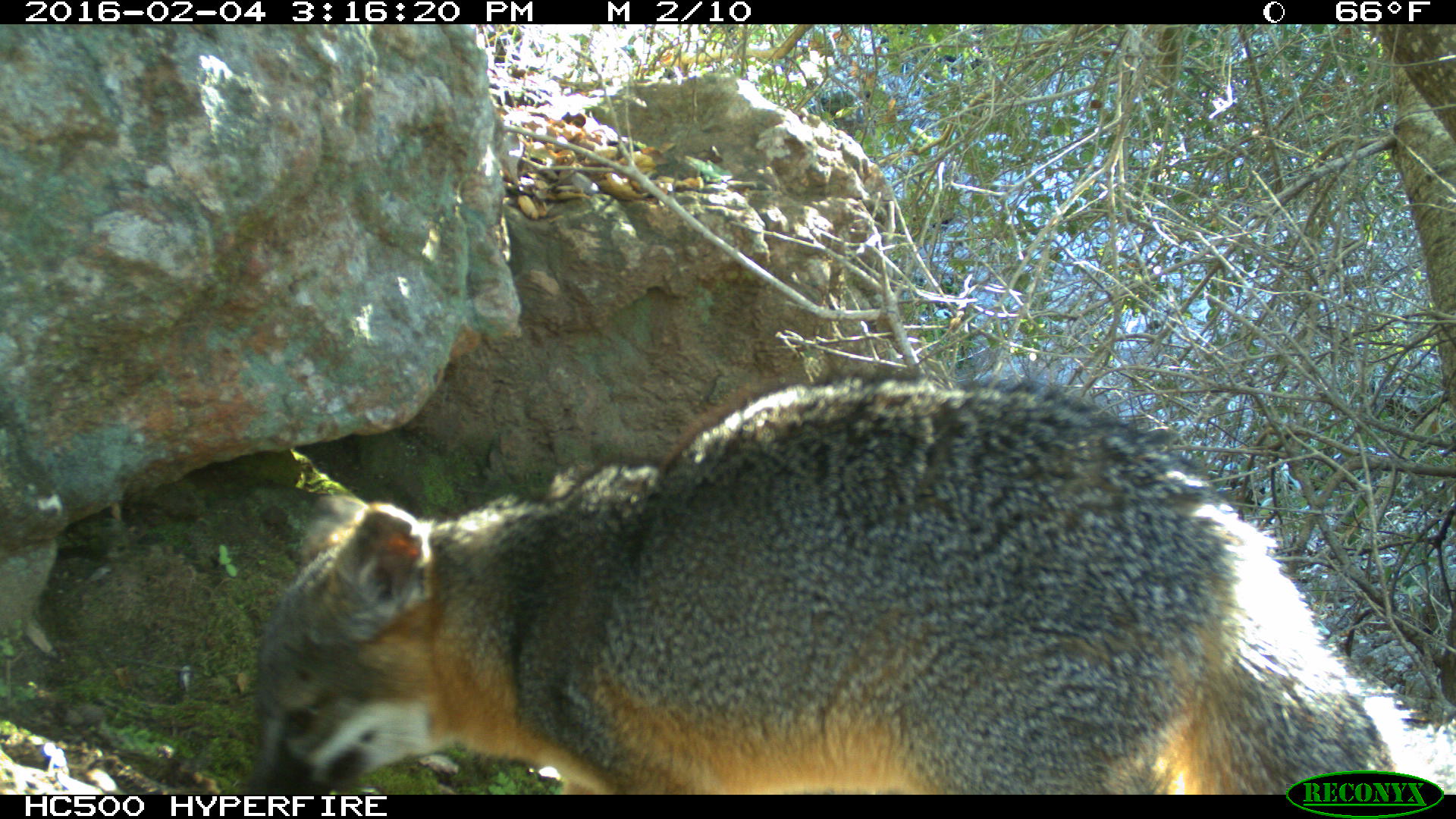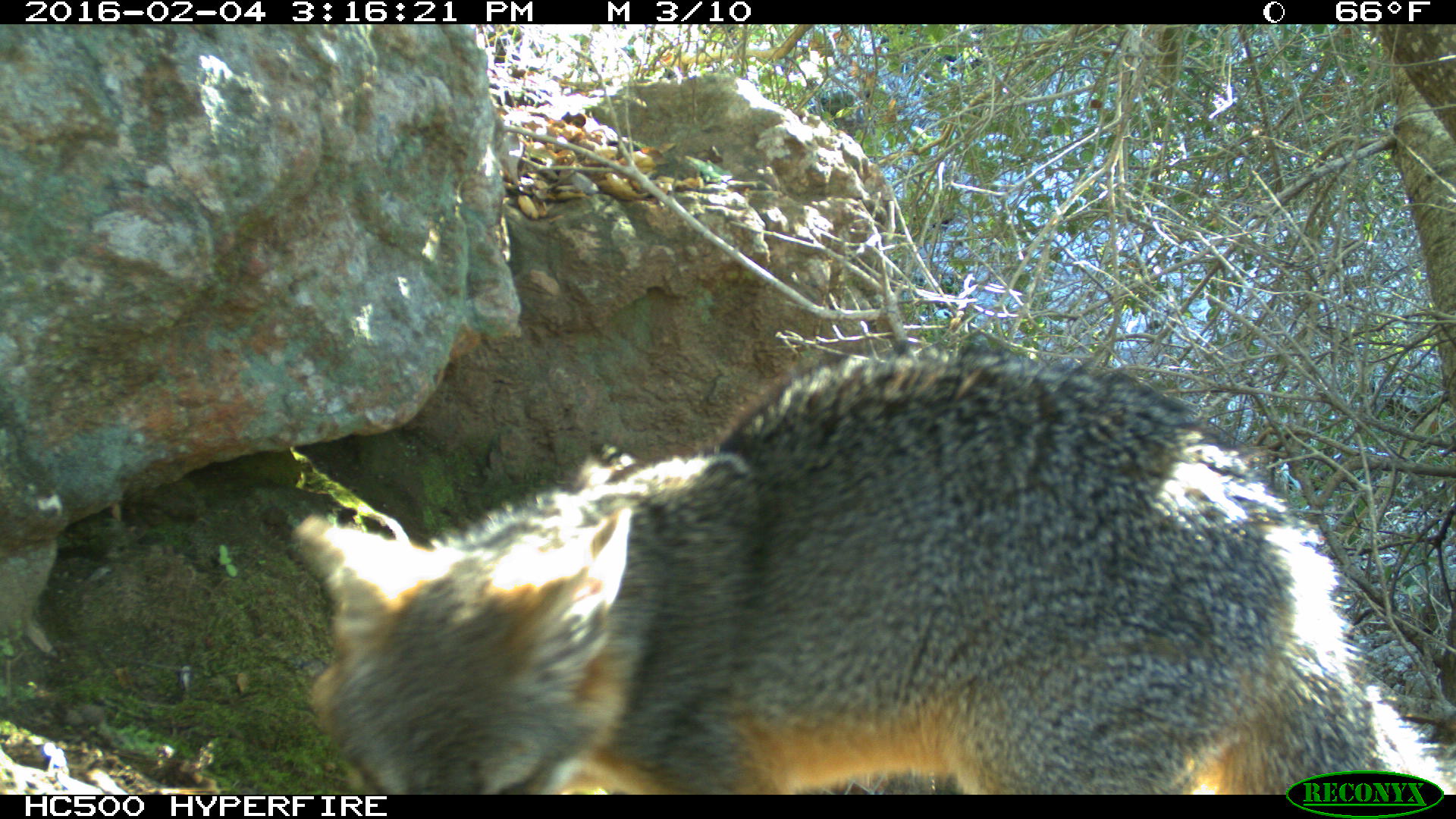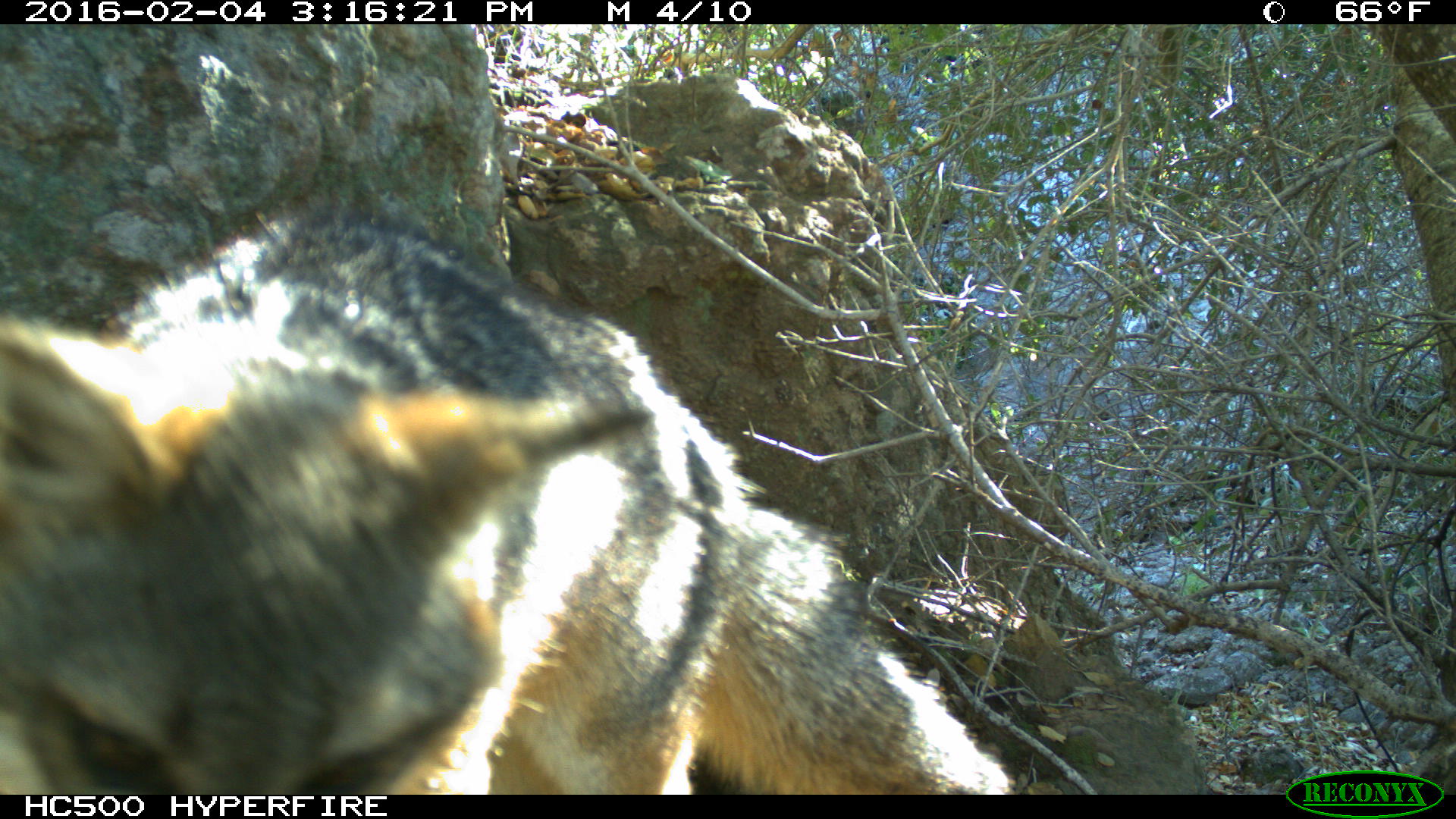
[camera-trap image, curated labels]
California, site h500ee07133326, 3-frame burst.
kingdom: Animalia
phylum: Chordata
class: Mammalia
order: Carnivora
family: Canidae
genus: Urocyon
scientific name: Urocyon littoralis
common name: island fox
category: fox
Fox (island fox) (Urocyon littoralis).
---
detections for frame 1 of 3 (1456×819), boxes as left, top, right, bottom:
fox: 249, 373, 1455, 794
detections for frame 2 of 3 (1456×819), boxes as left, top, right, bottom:
fox: 291, 336, 1455, 794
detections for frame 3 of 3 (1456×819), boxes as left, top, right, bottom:
fox: 0, 199, 1011, 792